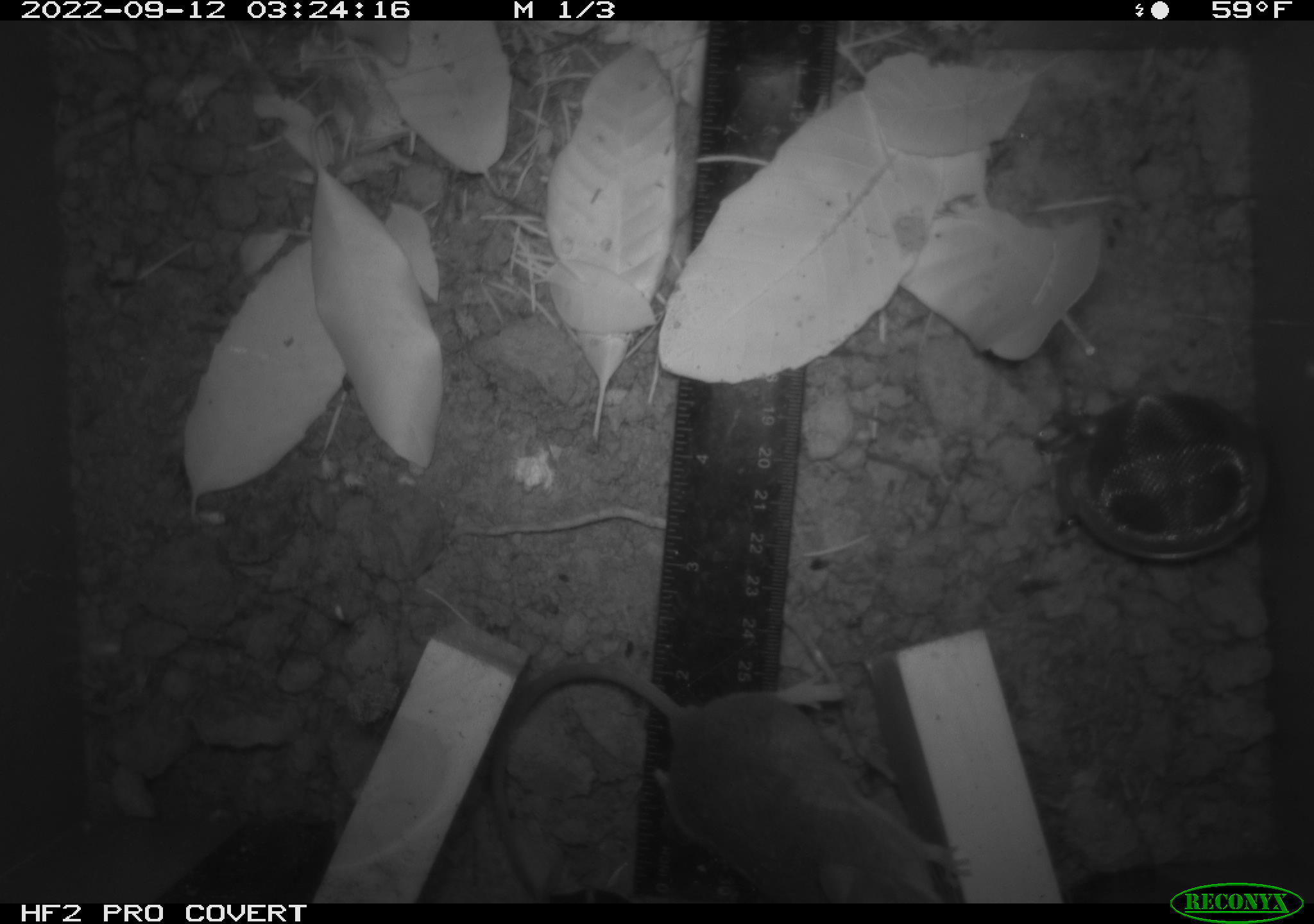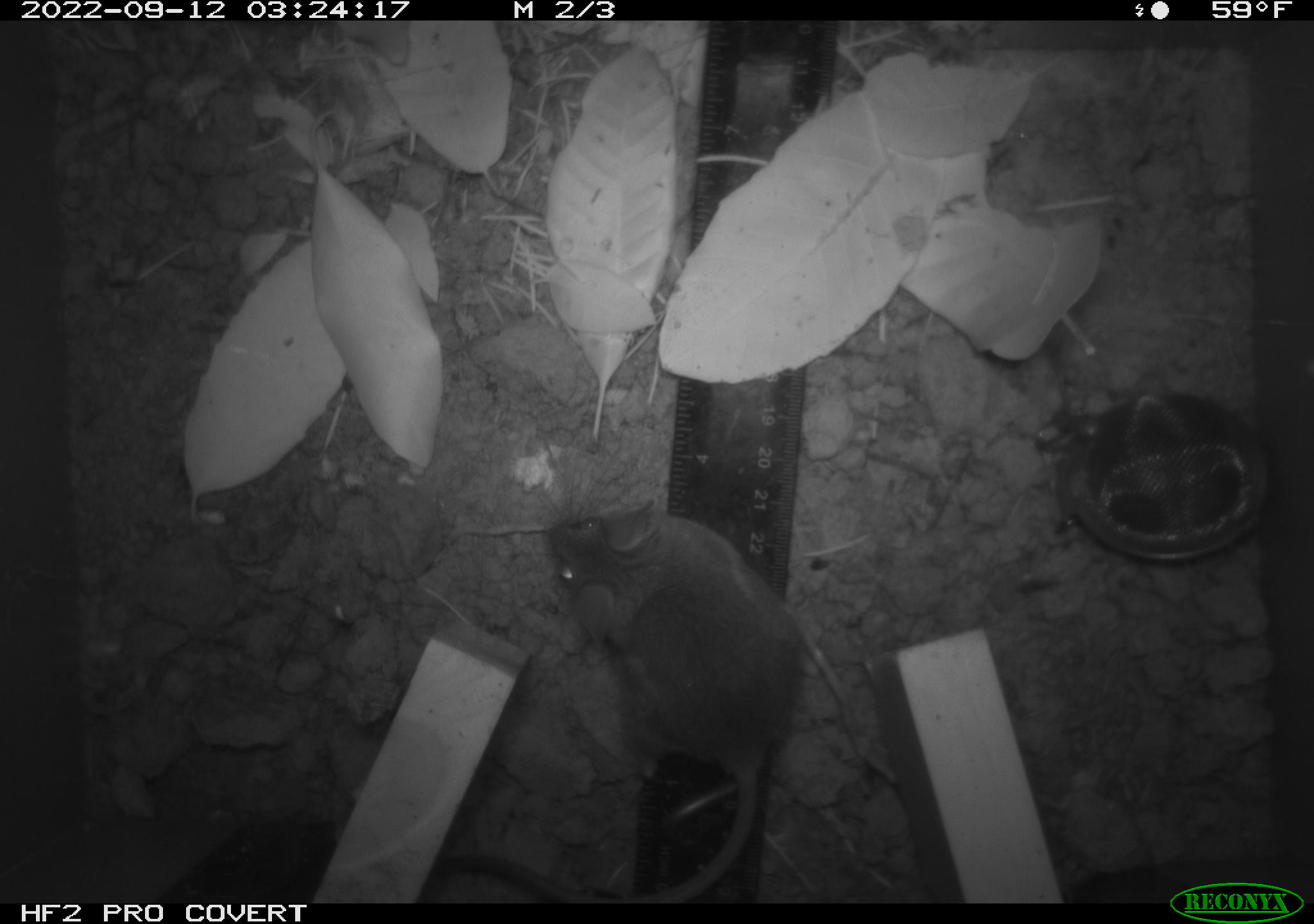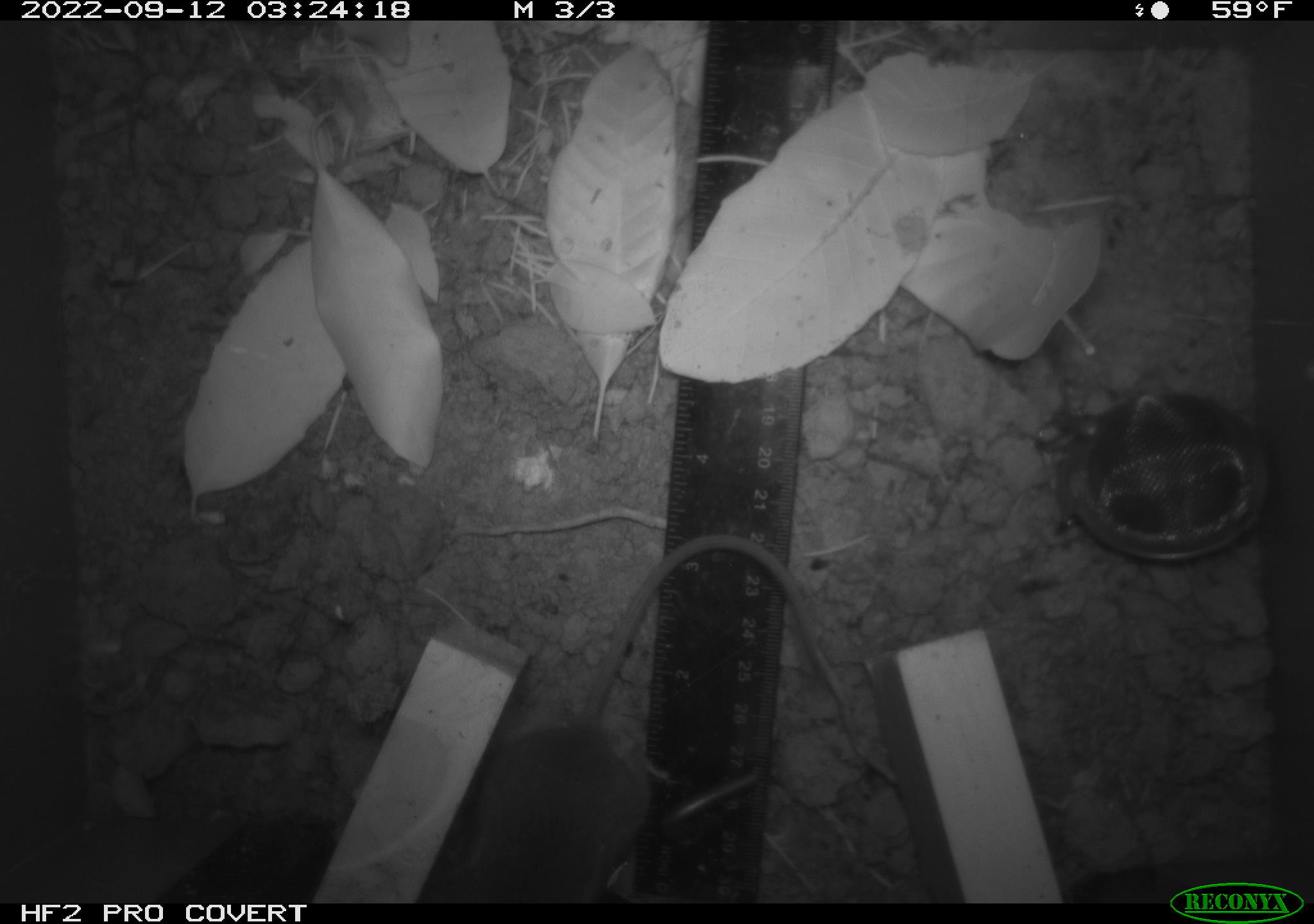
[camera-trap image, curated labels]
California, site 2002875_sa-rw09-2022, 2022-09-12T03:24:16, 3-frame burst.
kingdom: Animalia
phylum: Chordata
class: Mammalia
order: Rodentia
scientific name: Rodentia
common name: rodent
Rodent (Rodentia).